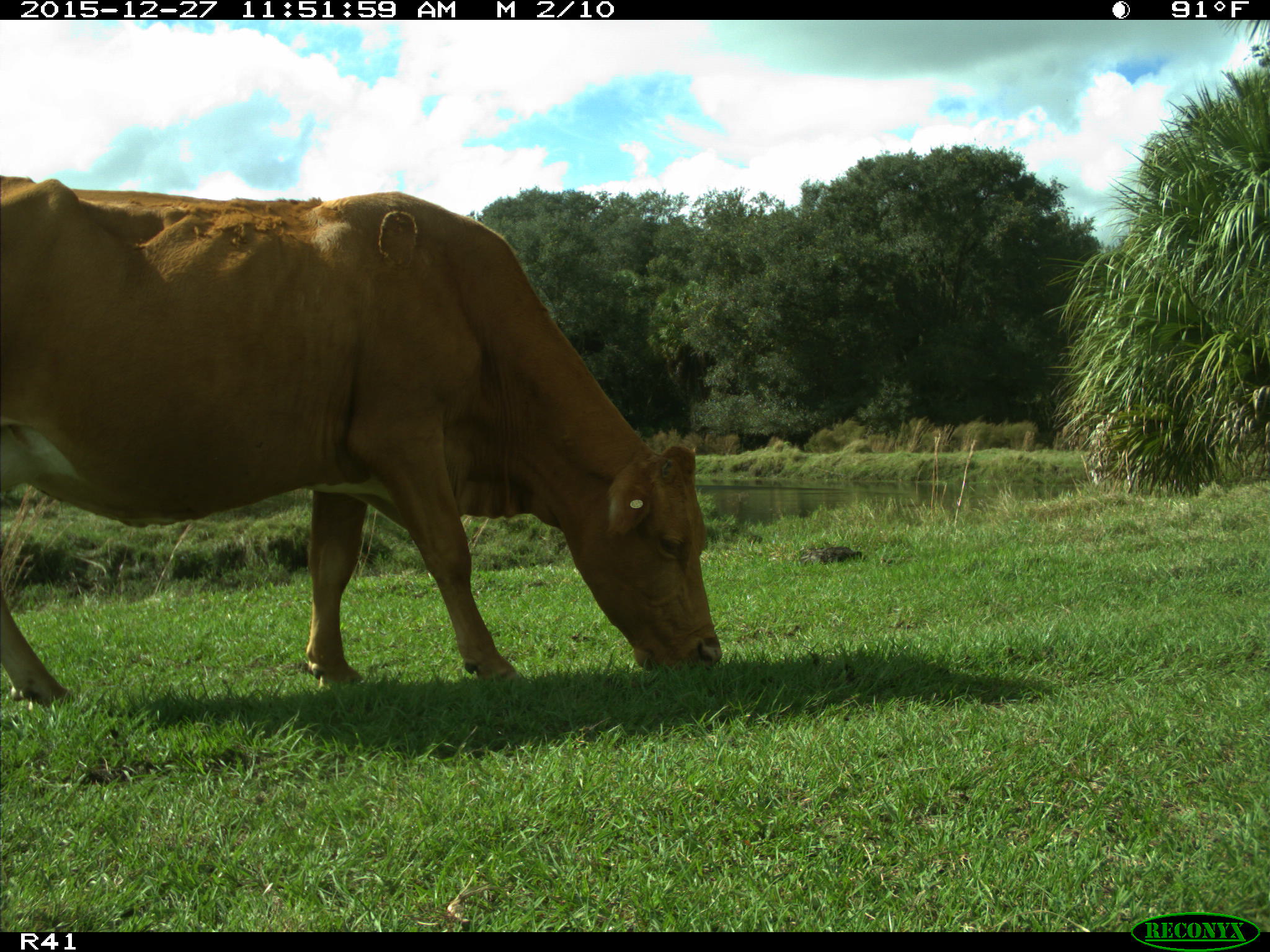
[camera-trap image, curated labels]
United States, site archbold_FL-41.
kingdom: Animalia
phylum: Chordata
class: Mammalia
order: Artiodactyla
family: Bovidae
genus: Bos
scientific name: Bos taurus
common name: domestic cow